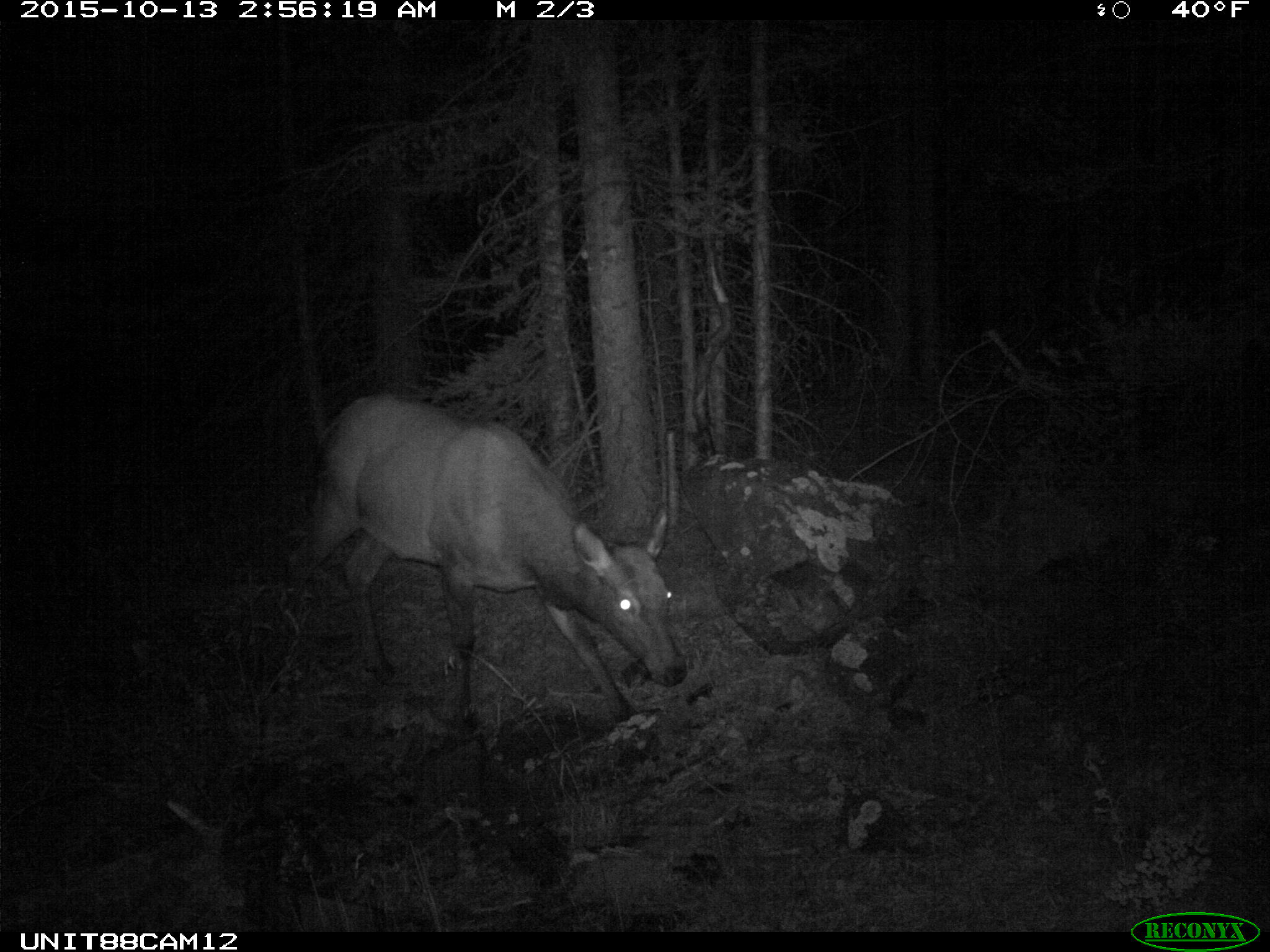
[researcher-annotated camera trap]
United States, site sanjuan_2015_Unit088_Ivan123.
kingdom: Animalia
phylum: Chordata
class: Mammalia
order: Artiodactyla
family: Cervidae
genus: Cervus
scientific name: Cervus elaphus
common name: red deer